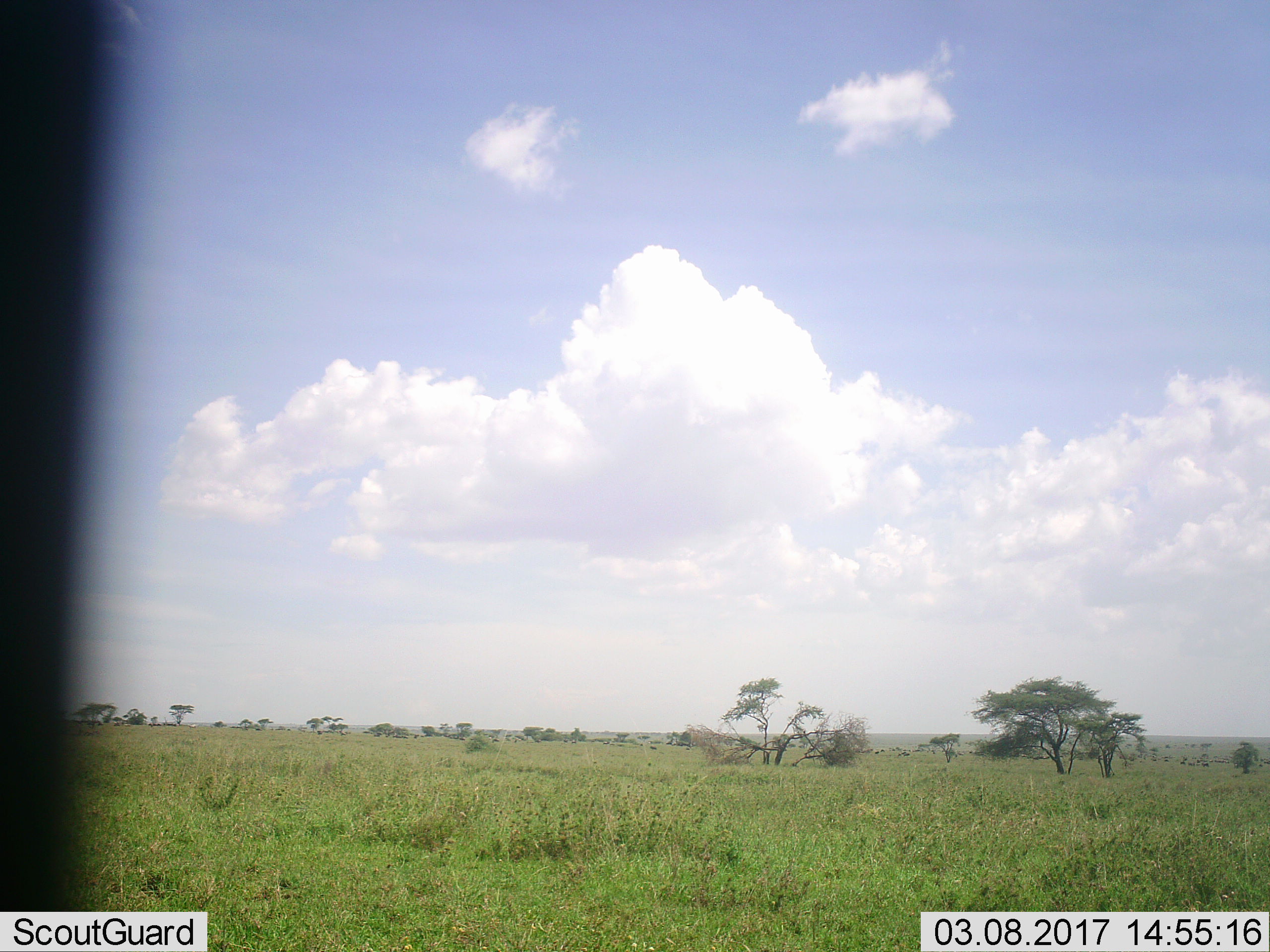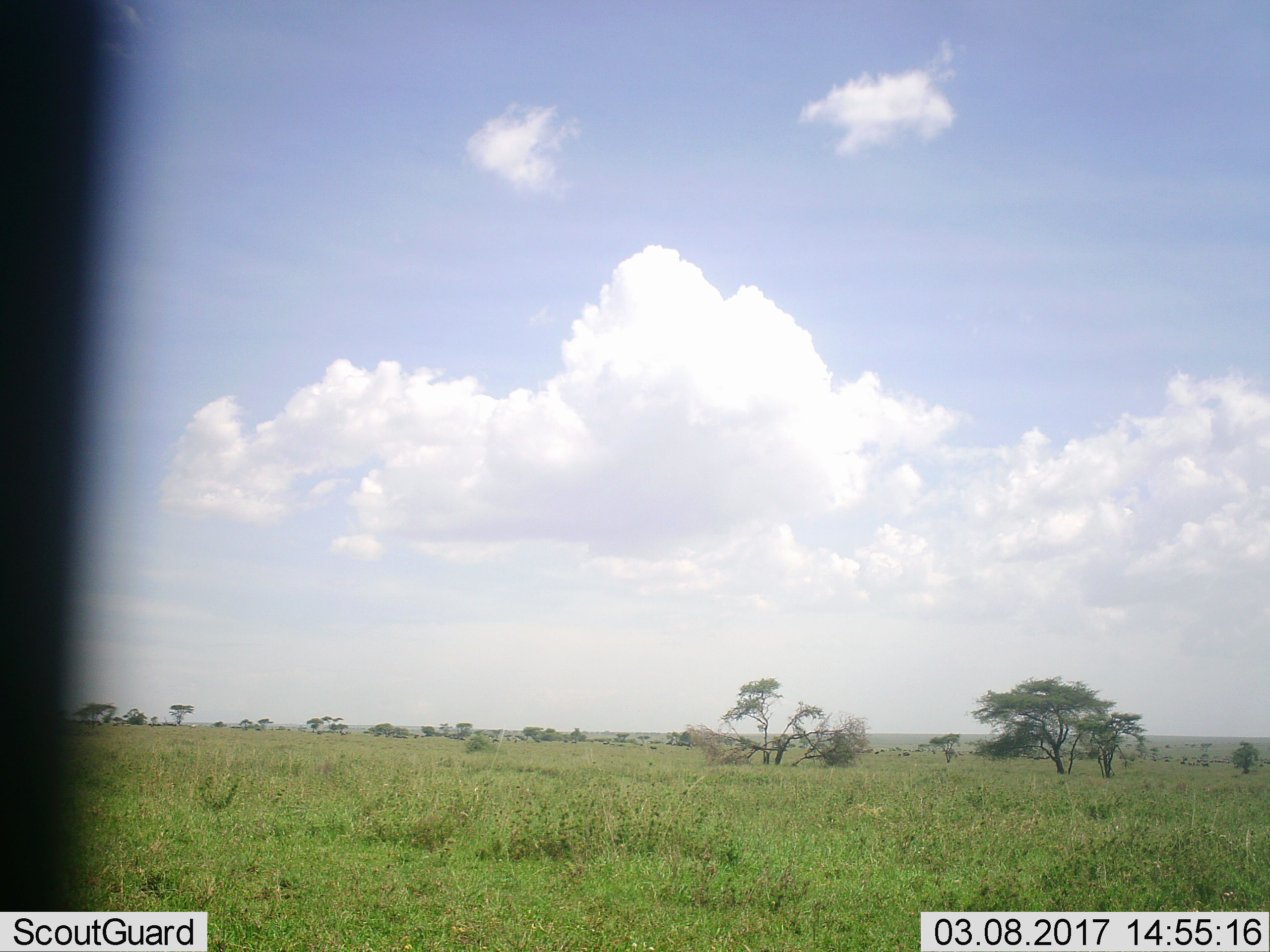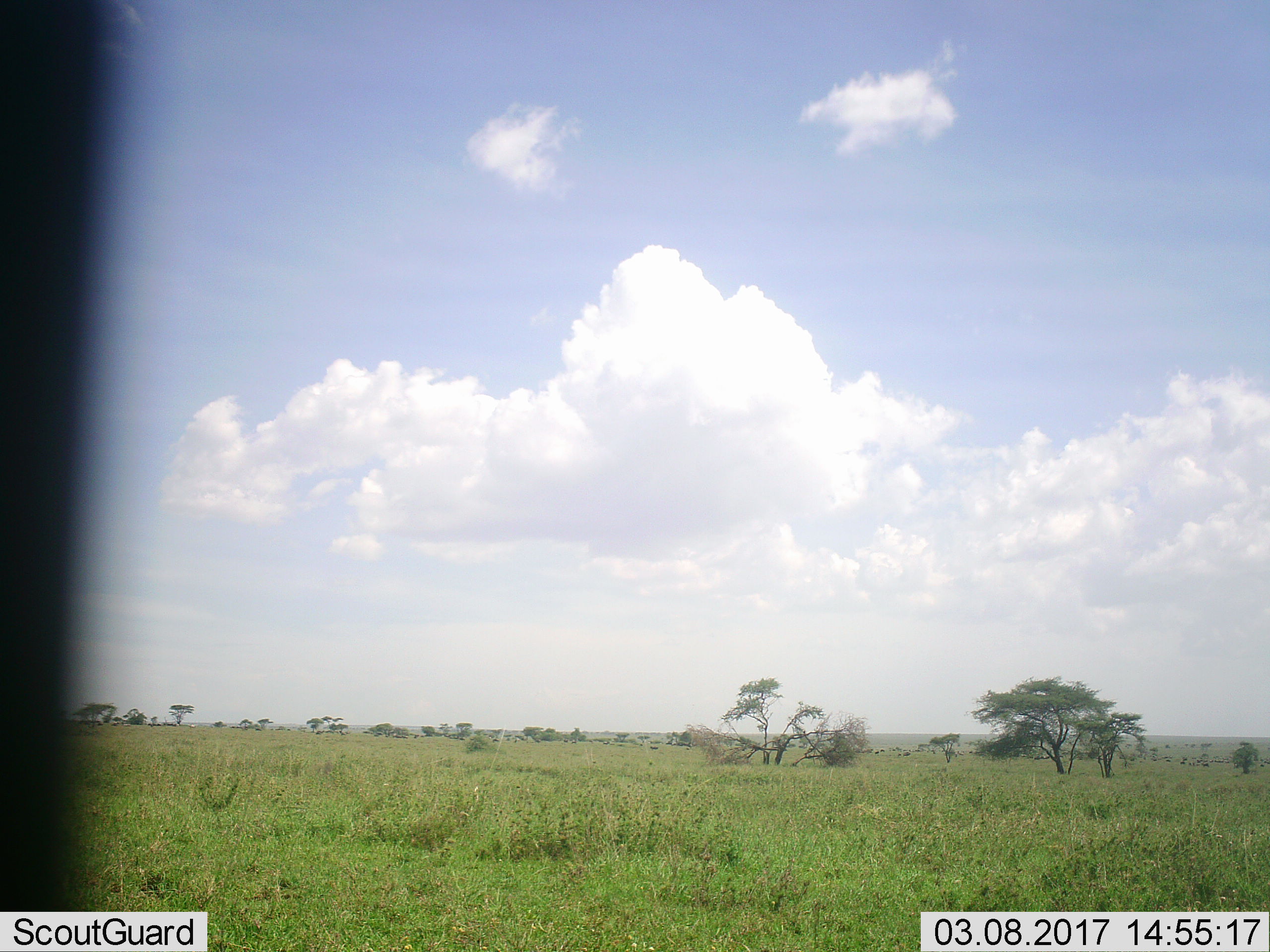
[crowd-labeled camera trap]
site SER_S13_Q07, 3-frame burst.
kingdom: Animalia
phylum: Chordata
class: Mammalia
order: Artiodactyla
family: Bovidae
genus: Connochaetes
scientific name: Connochaetes taurinus taurinus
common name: blue wildebeest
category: wildebeestblue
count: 11-50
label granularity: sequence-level